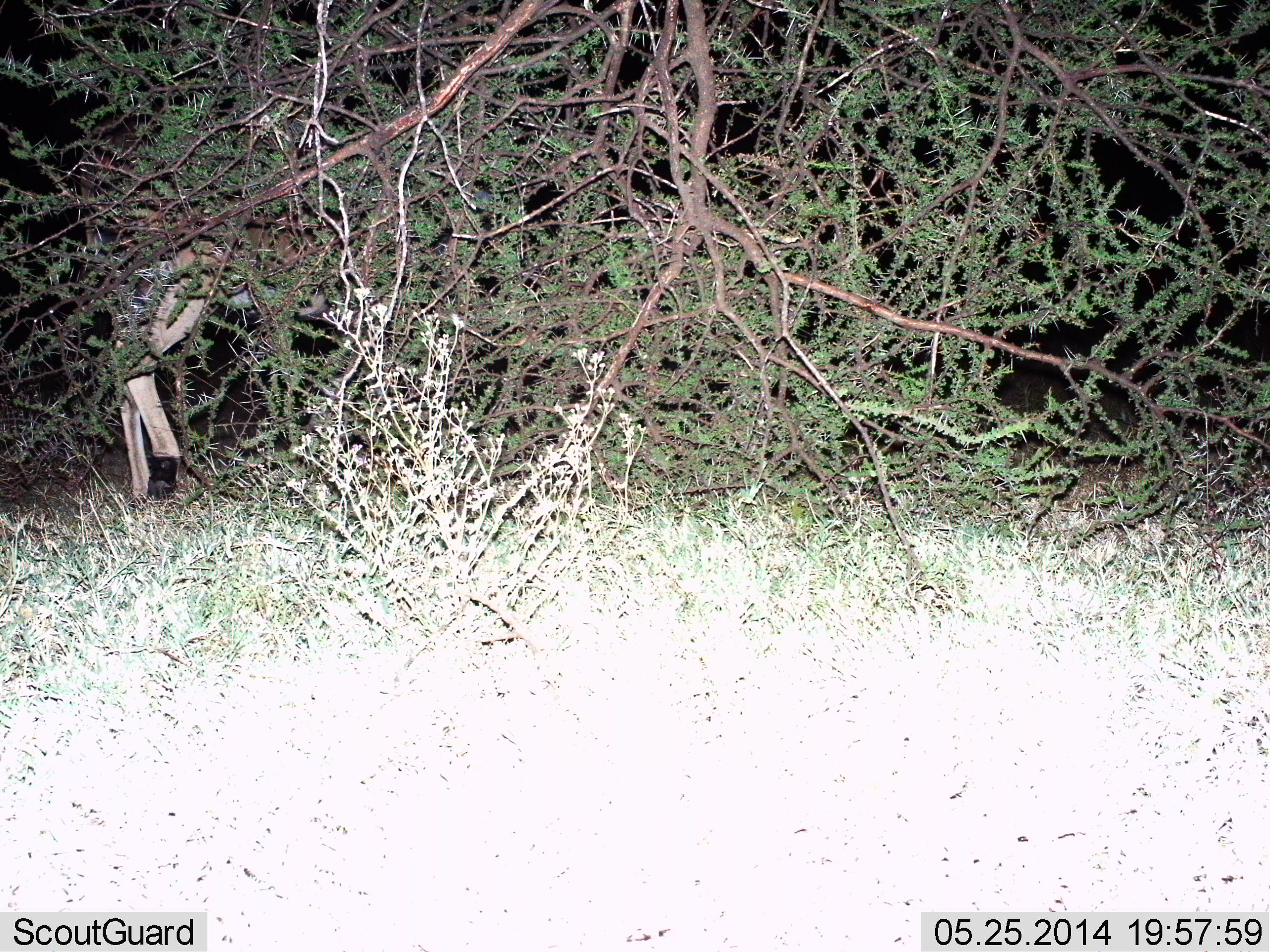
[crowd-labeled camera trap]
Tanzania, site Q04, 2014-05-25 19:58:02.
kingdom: Animalia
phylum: Chordata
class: Mammalia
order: Artiodactyla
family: Bovidae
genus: Aepyceros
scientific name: Aepyceros melampus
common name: impala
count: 1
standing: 100%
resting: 0%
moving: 0%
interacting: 0%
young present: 0%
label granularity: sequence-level